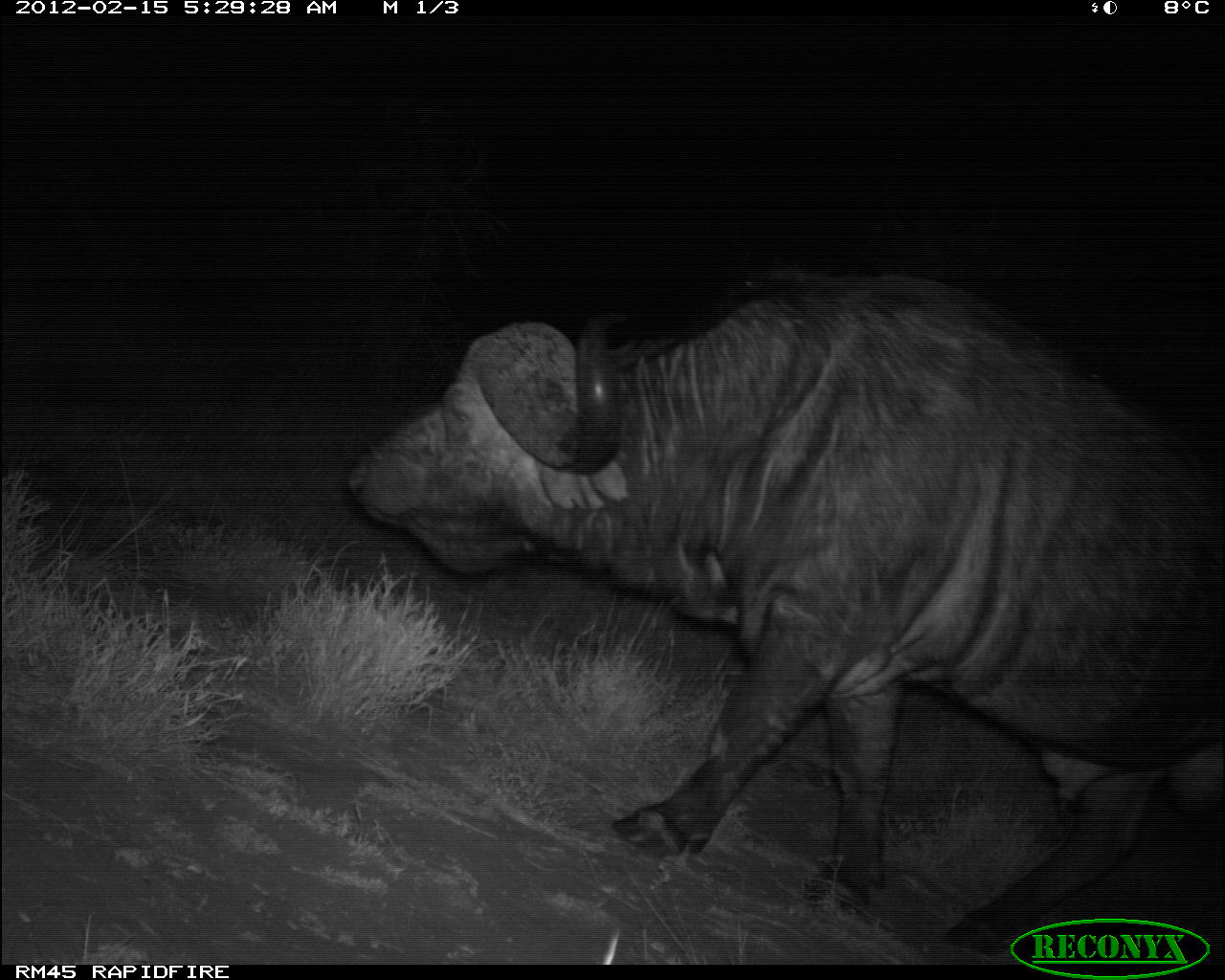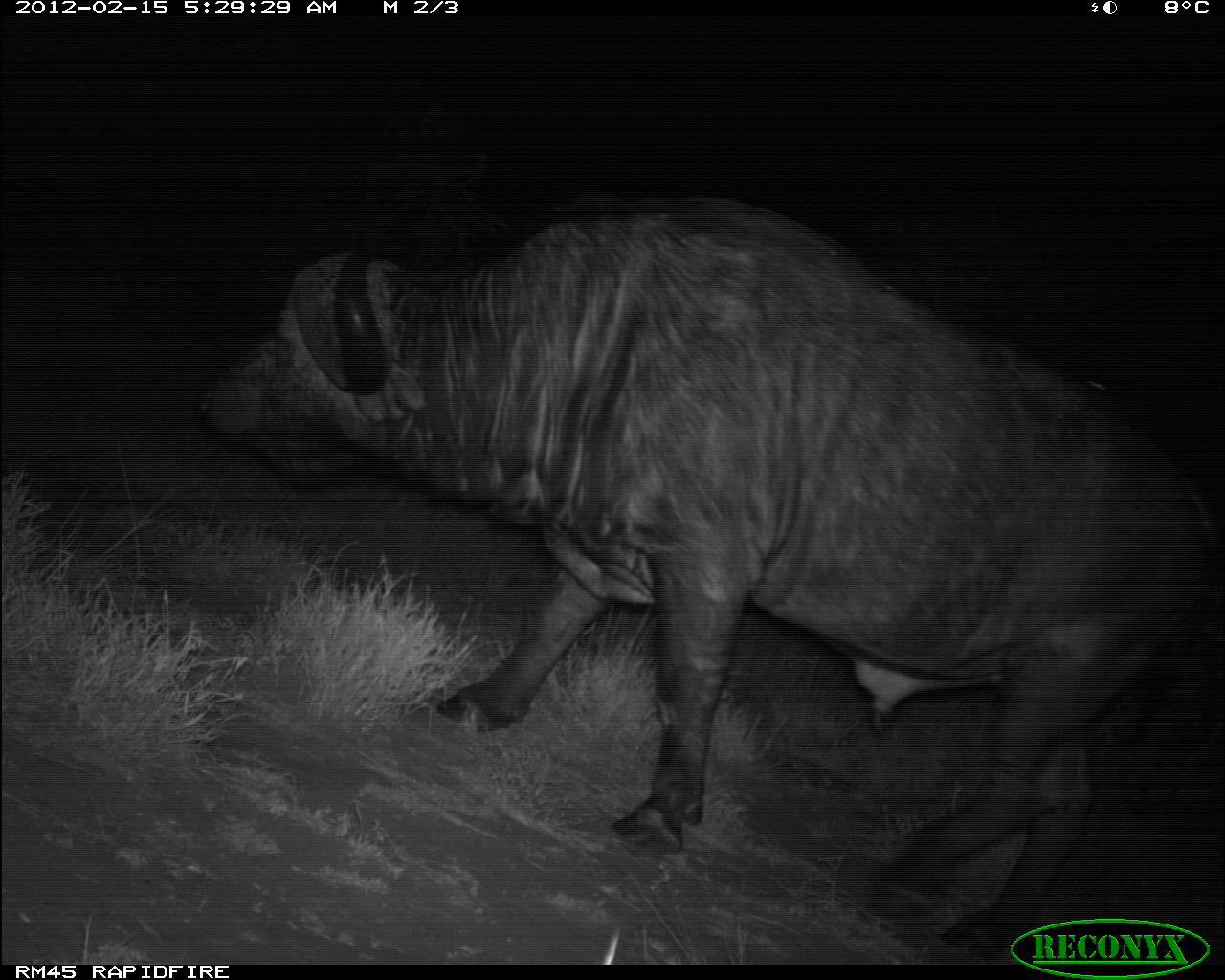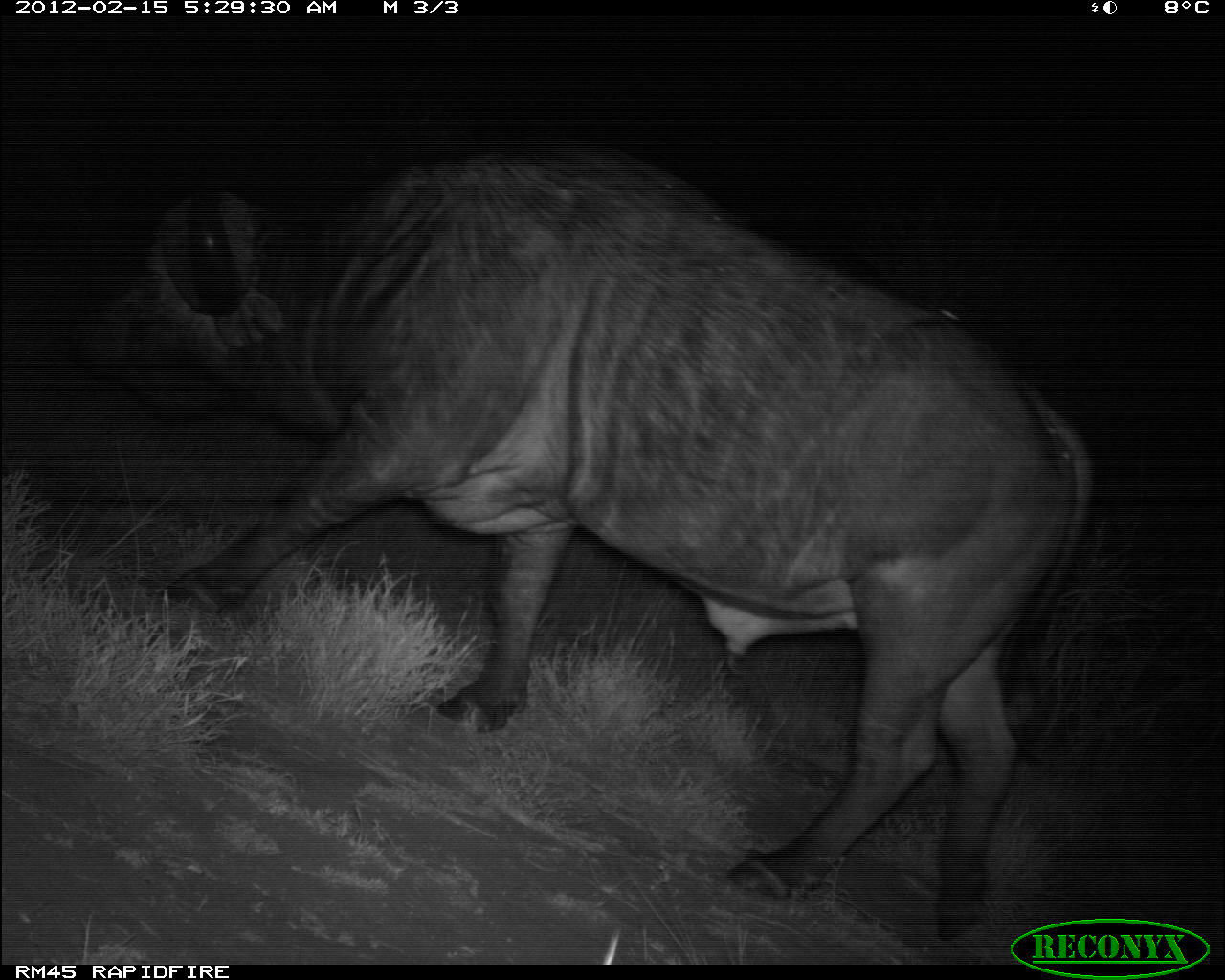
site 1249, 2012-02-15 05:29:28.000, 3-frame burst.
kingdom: Animalia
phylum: Chordata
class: Mammalia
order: Artiodactyla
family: Bovidae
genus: Syncerus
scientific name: Syncerus caffer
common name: african buffalo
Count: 1.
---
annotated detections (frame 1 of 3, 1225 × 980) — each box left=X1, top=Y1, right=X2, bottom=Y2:
syncerus caffer: left=343, top=265, right=1225, bottom=952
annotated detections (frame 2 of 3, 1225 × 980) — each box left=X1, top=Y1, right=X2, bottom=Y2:
syncerus caffer: left=197, top=196, right=1217, bottom=956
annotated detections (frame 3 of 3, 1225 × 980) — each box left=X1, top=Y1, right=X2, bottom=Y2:
syncerus caffer: left=66, top=141, right=1088, bottom=931